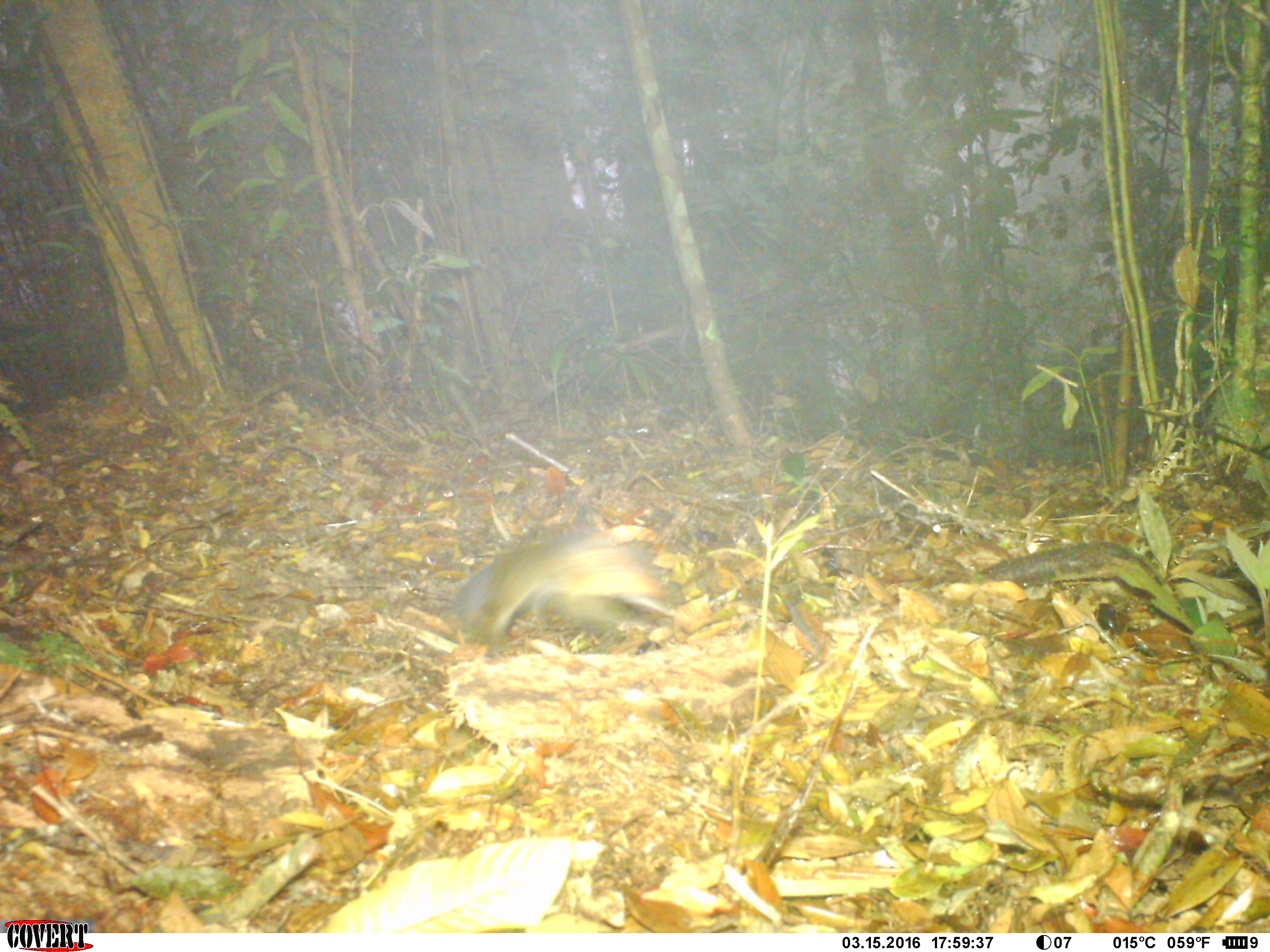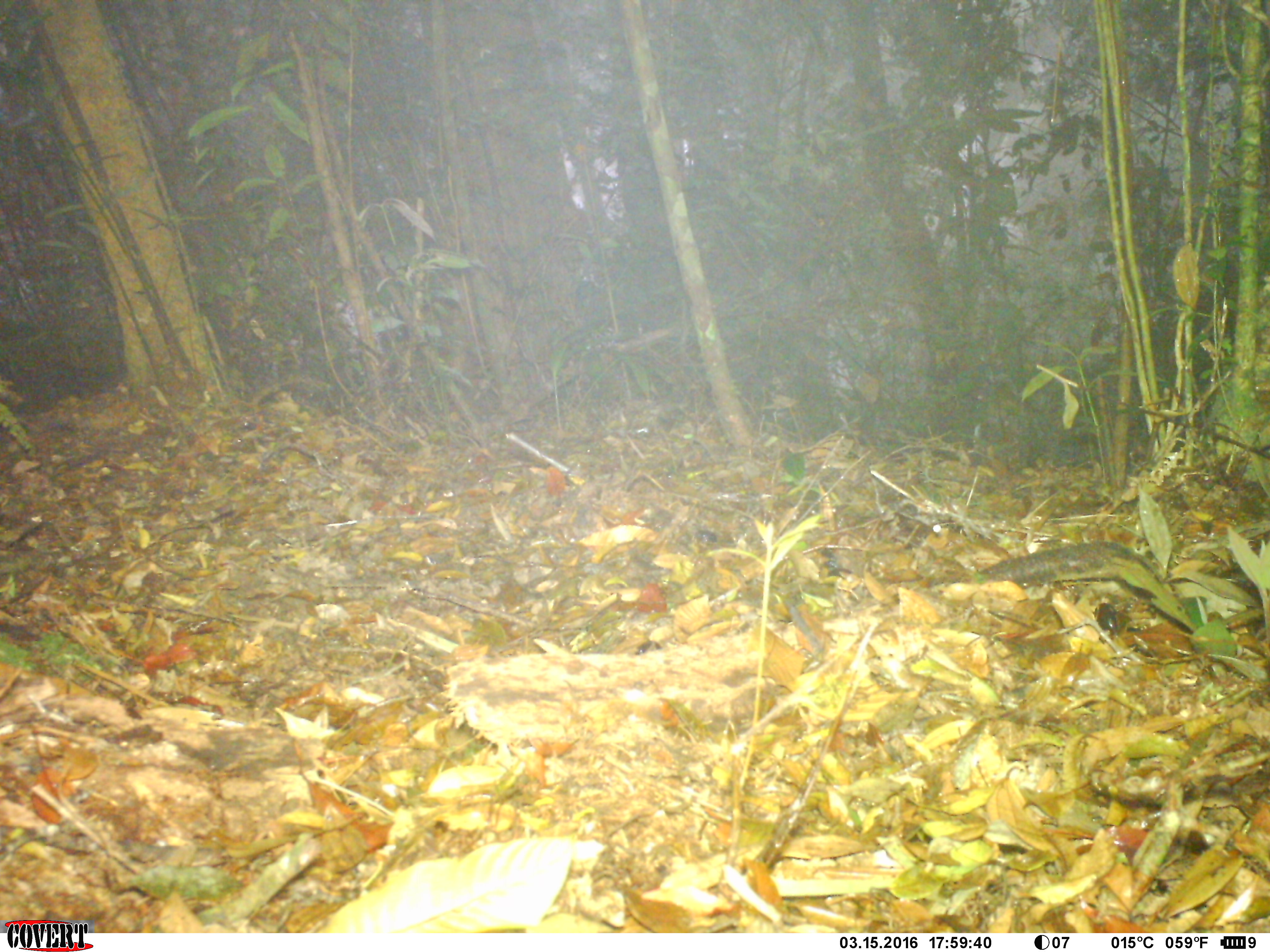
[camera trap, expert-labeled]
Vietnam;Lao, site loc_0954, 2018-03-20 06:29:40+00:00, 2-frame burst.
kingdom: Animalia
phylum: Chordata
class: Mammalia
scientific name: Mammalia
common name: mammal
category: unidentified small mammal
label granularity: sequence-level